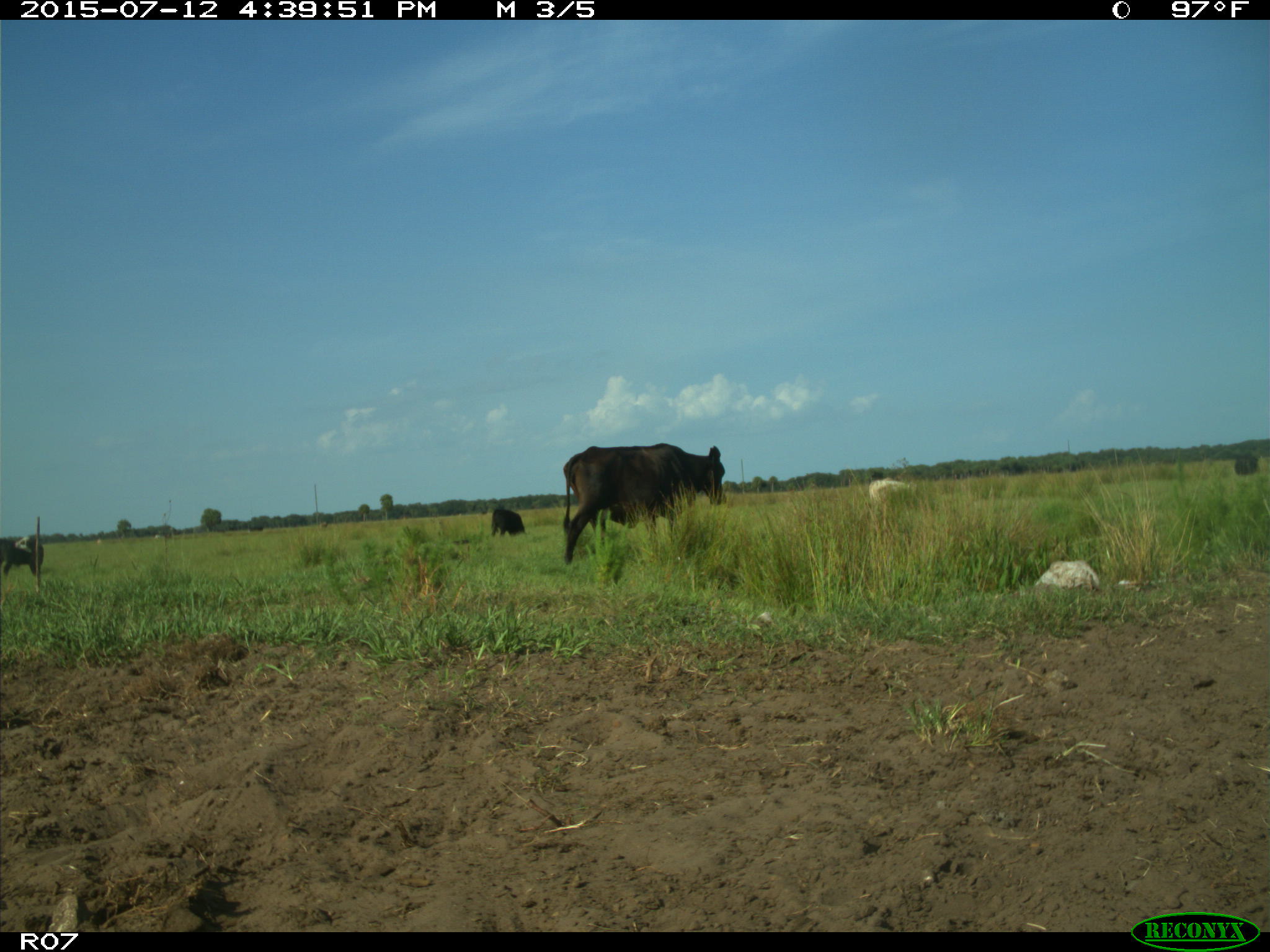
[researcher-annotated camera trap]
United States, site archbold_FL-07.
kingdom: Animalia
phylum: Chordata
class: Mammalia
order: Artiodactyla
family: Bovidae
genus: Bos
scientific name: Bos taurus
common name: domestic cow